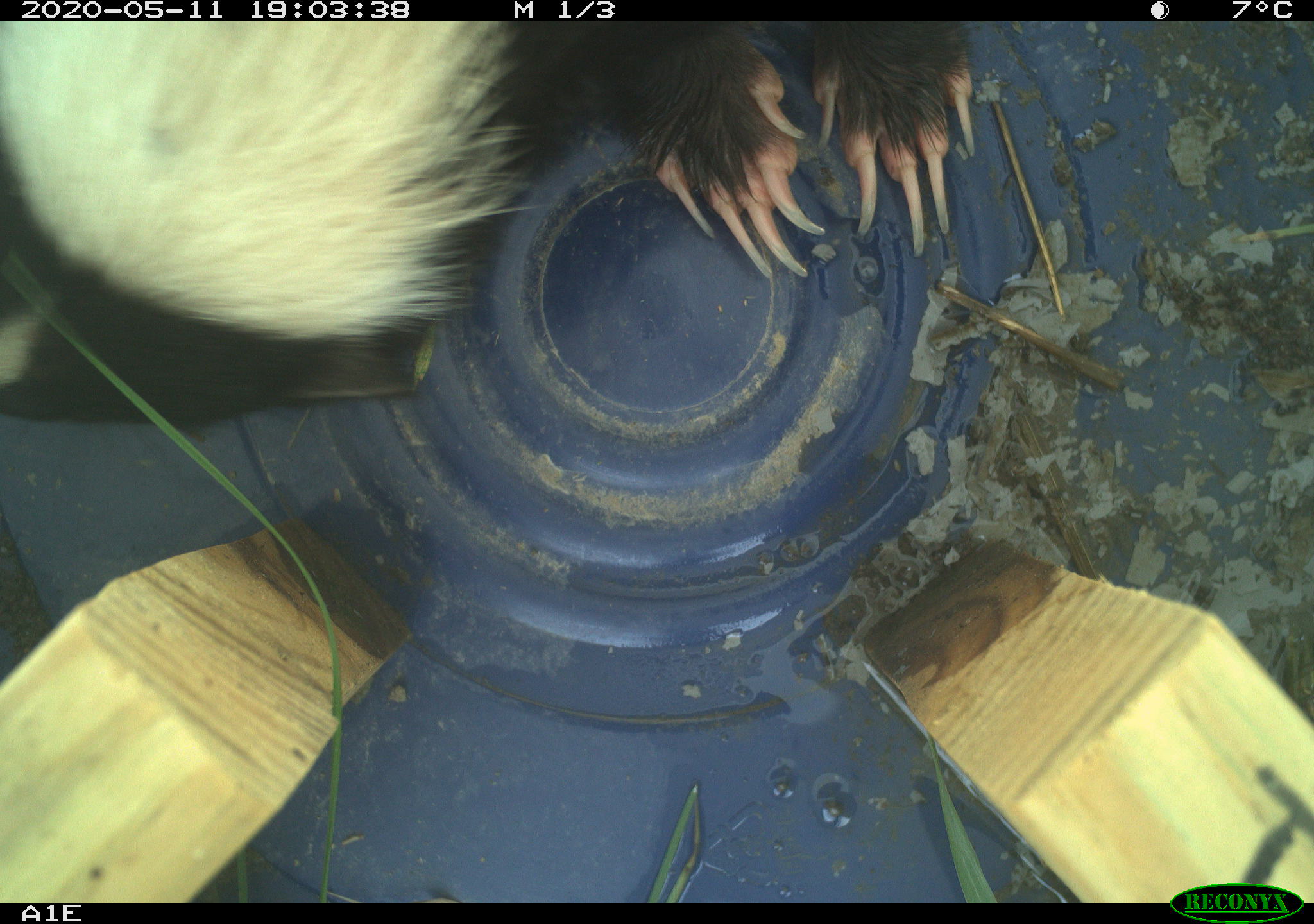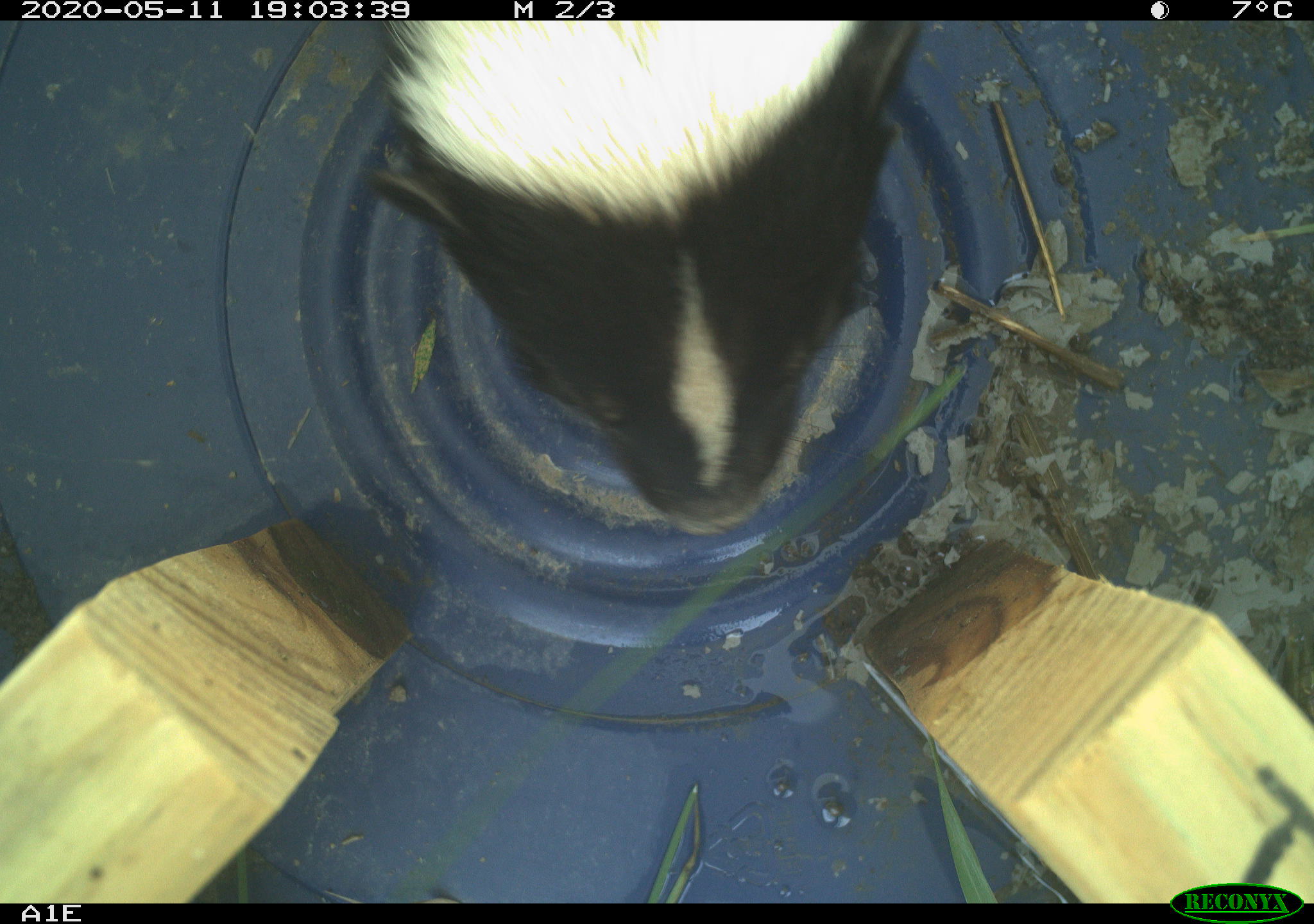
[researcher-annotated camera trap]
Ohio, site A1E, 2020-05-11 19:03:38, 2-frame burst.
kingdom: Animalia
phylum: Chordata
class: Mammalia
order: Carnivora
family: Mephitidae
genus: Mephitis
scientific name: Mephitis mephitis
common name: striped skunk